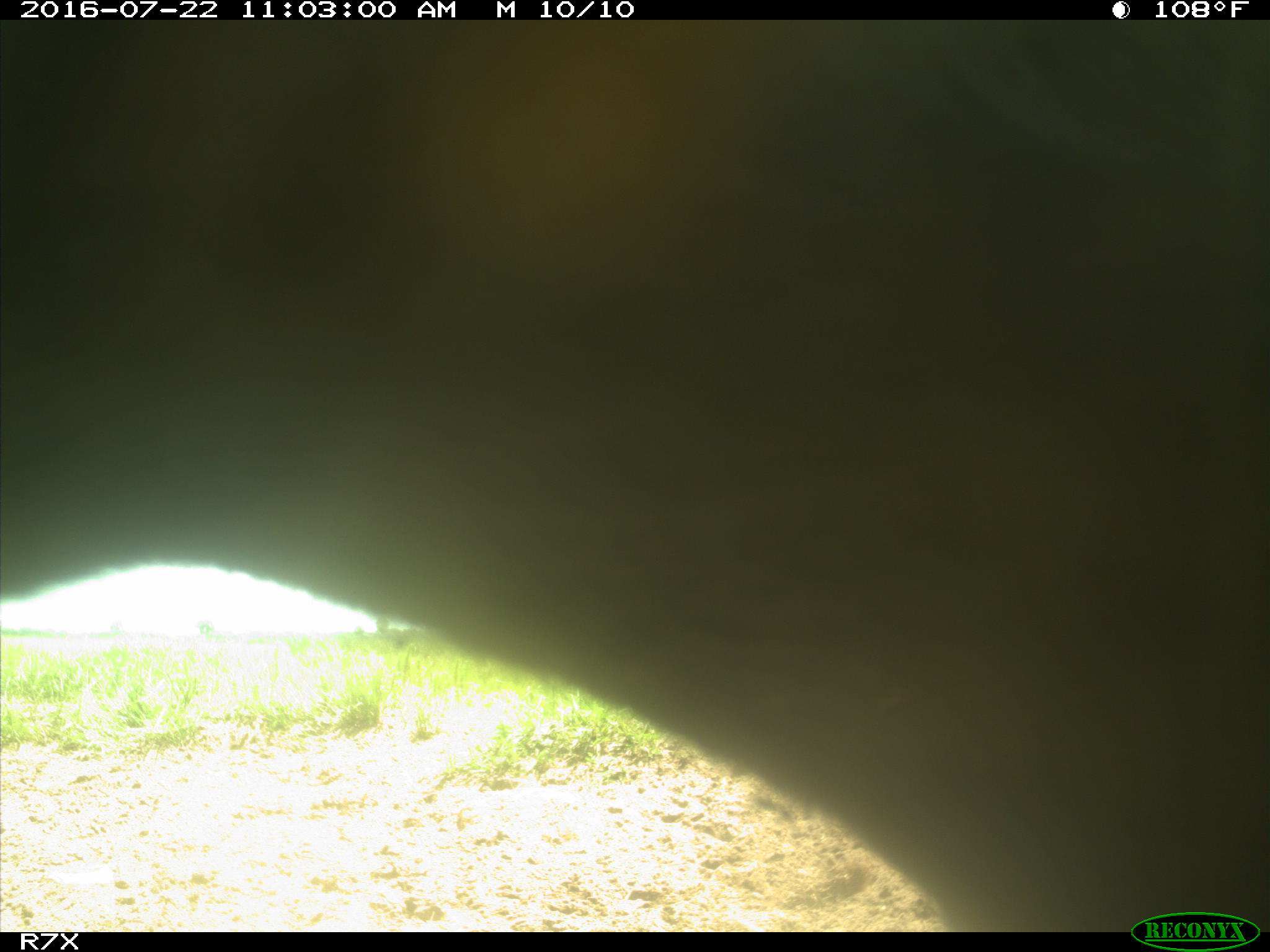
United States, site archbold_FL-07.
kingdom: Animalia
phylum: Chordata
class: Mammalia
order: Artiodactyla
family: Bovidae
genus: Bos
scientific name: Bos taurus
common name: domestic cow